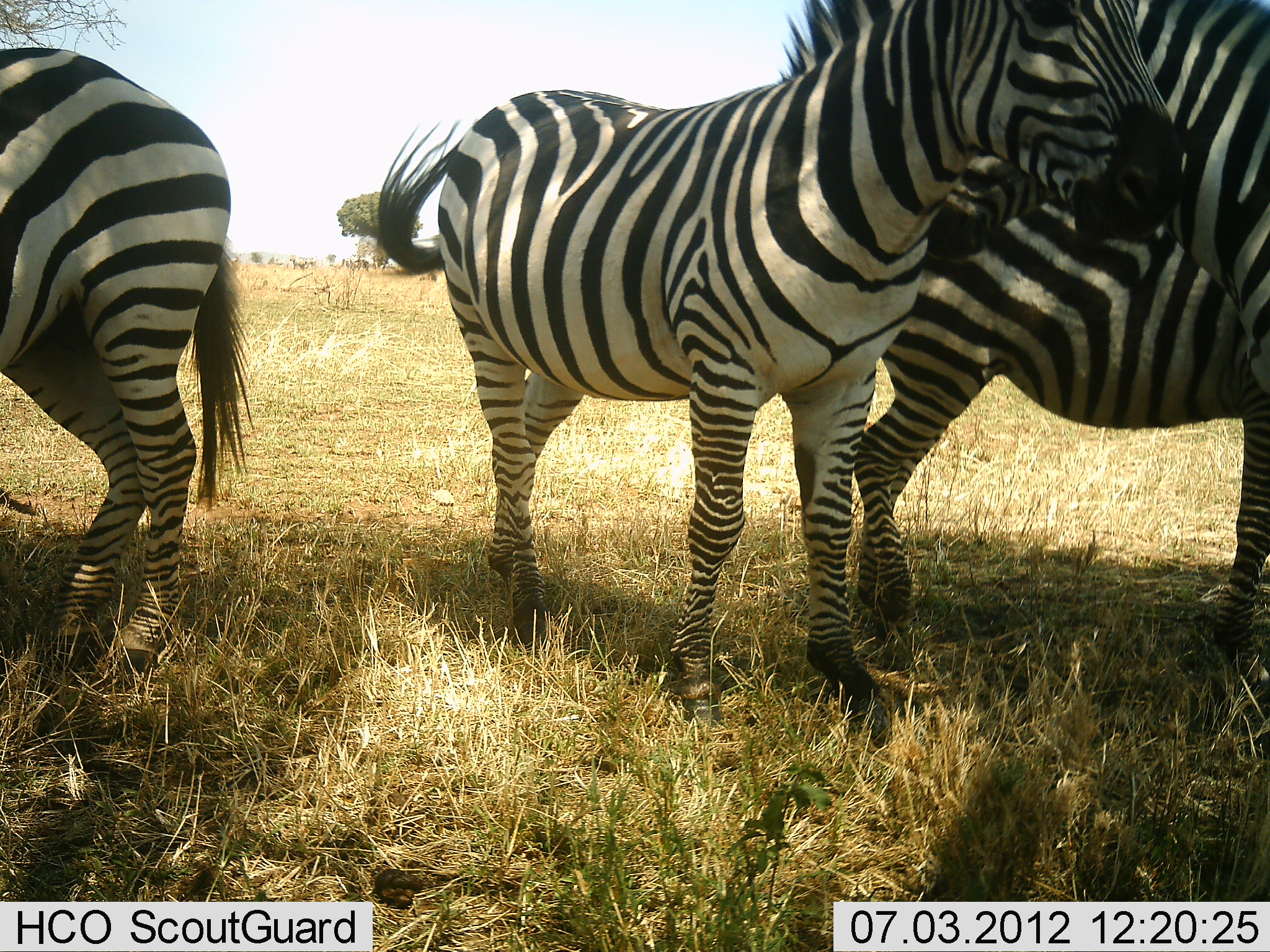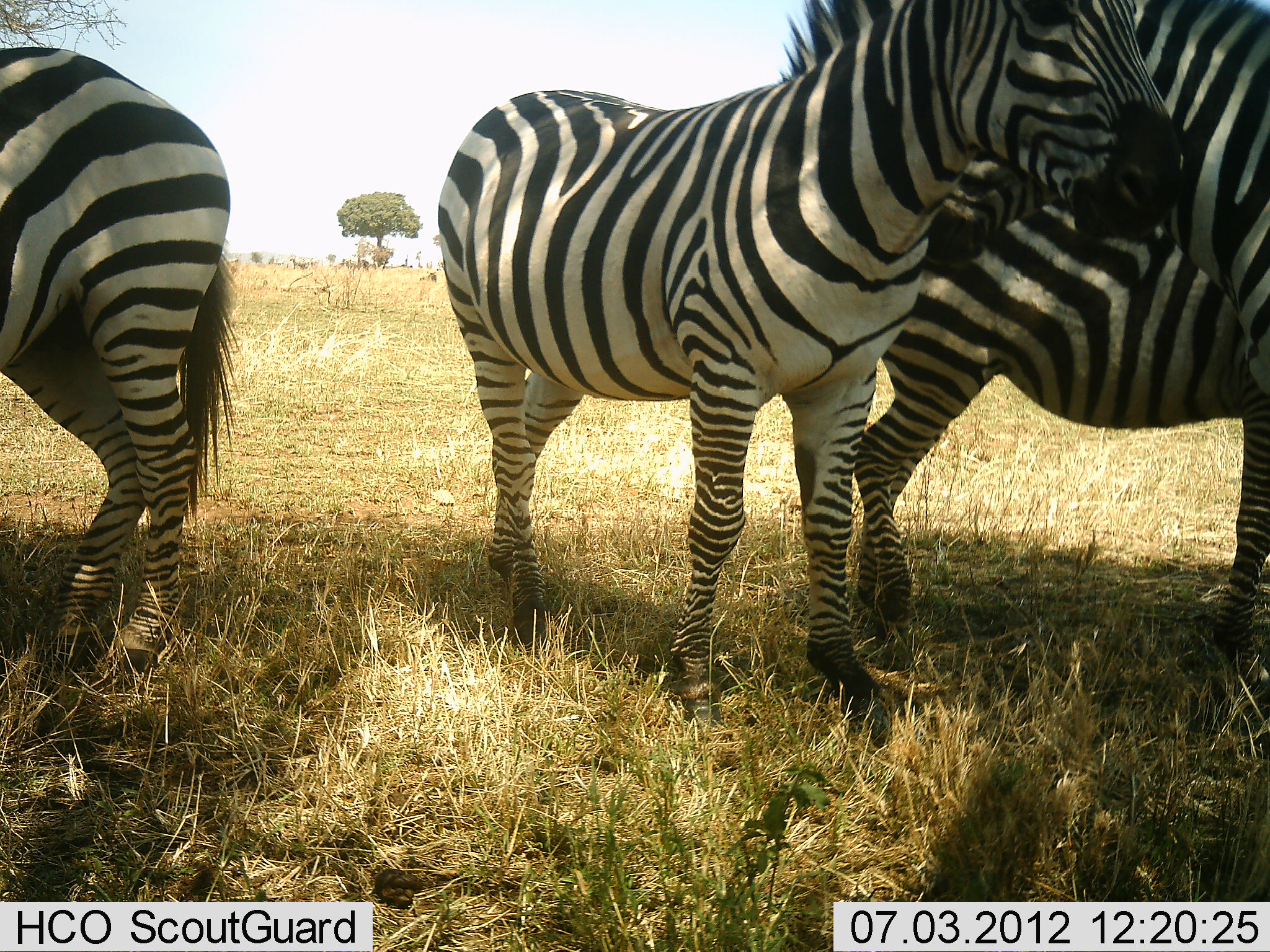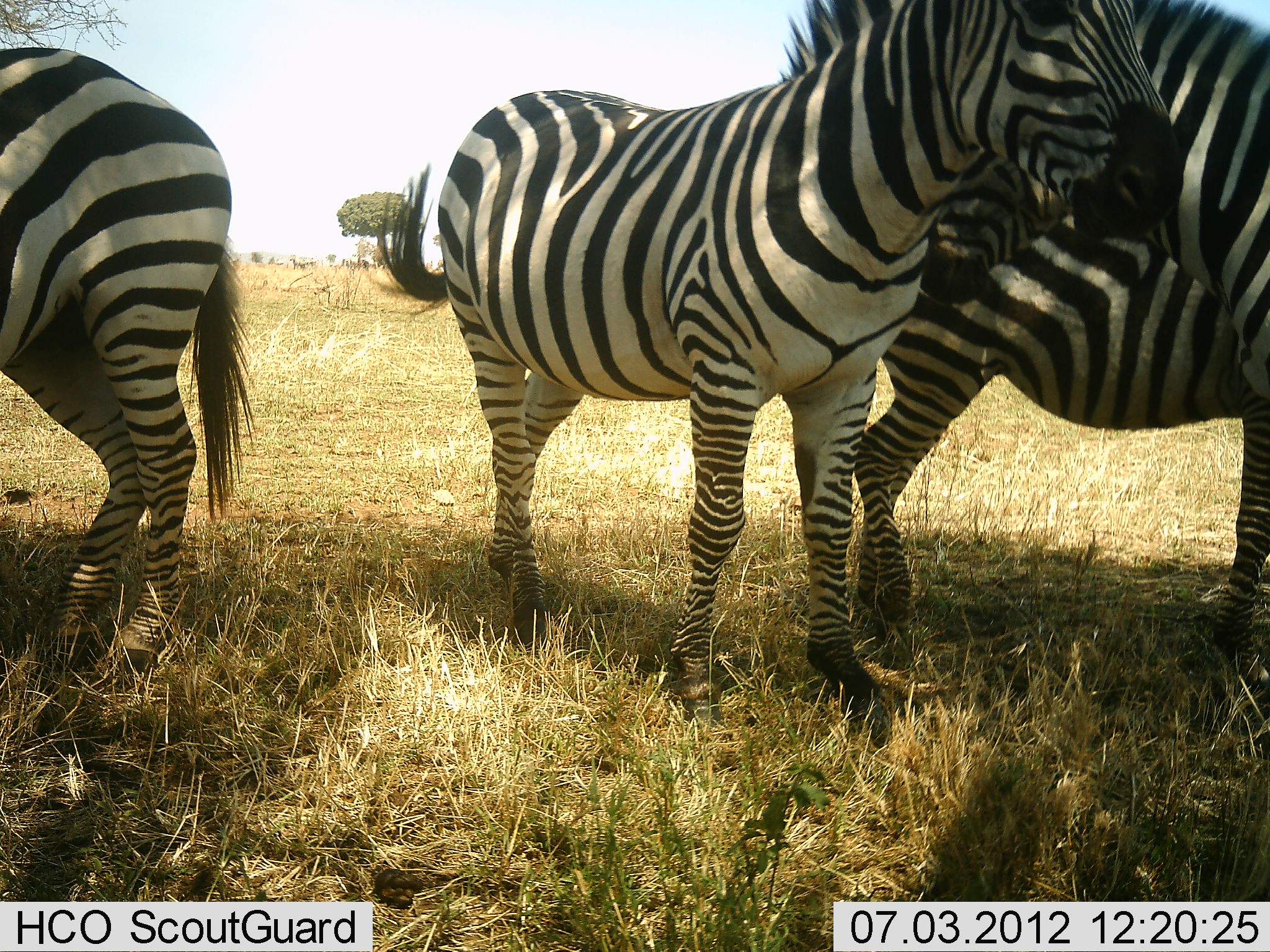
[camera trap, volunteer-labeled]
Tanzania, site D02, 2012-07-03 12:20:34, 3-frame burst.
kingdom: Animalia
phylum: Chordata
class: Mammalia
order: Perissodactyla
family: Equidae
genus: Equus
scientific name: Equus quagga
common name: plains zebra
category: zebra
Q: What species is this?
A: Zebra (plains zebra) (Equus quagga).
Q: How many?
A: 4.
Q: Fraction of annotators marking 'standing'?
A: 100%.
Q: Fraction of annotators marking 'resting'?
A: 0%.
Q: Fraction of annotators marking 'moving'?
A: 0%.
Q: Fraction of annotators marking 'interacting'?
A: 30%.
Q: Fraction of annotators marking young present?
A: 10%.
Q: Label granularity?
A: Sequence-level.